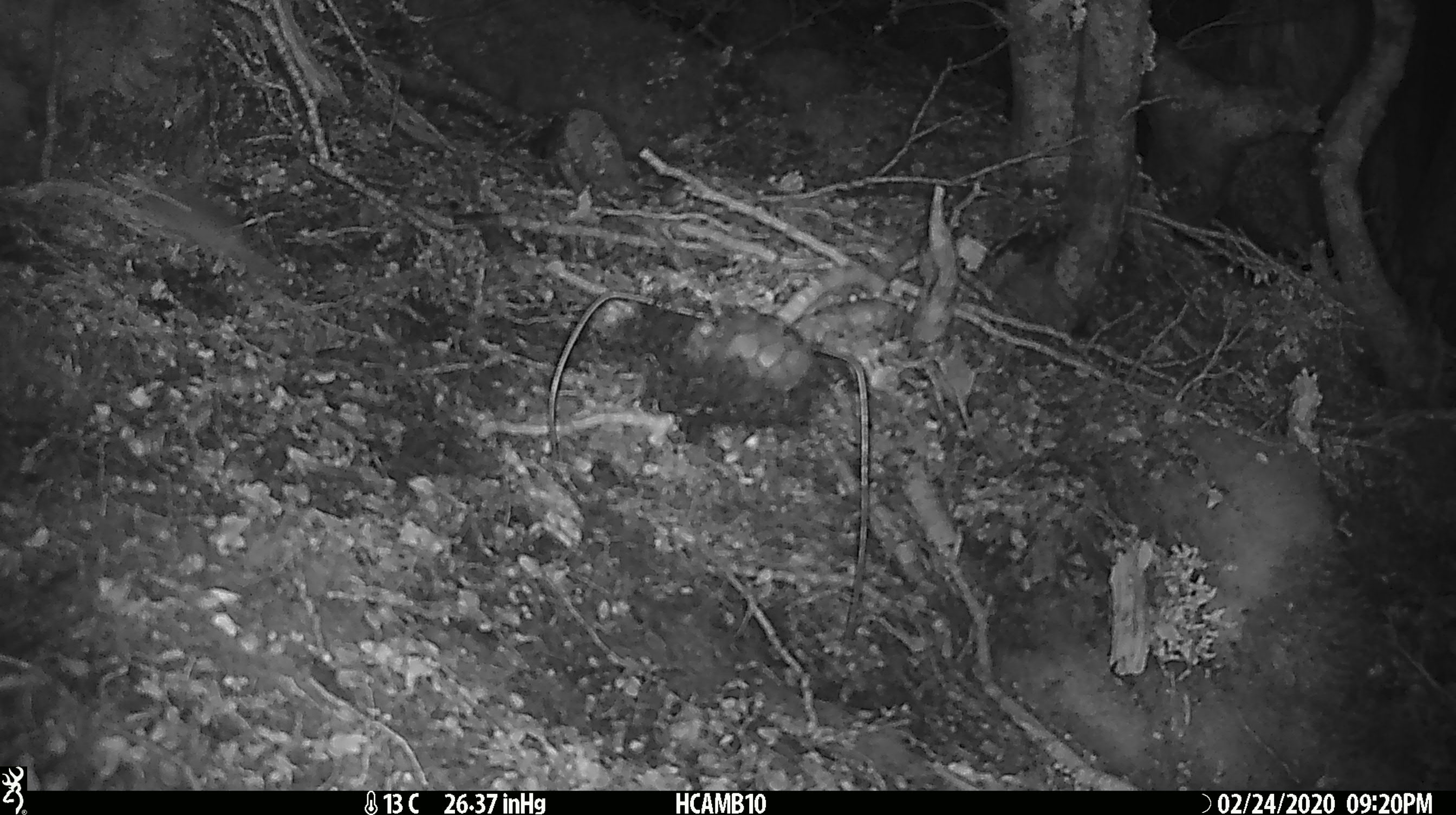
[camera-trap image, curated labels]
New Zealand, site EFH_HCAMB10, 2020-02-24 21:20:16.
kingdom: Animalia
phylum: Chordata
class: Mammalia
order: Rodentia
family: Muridae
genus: Mus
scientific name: Mus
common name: mouse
Mouse (Mus).